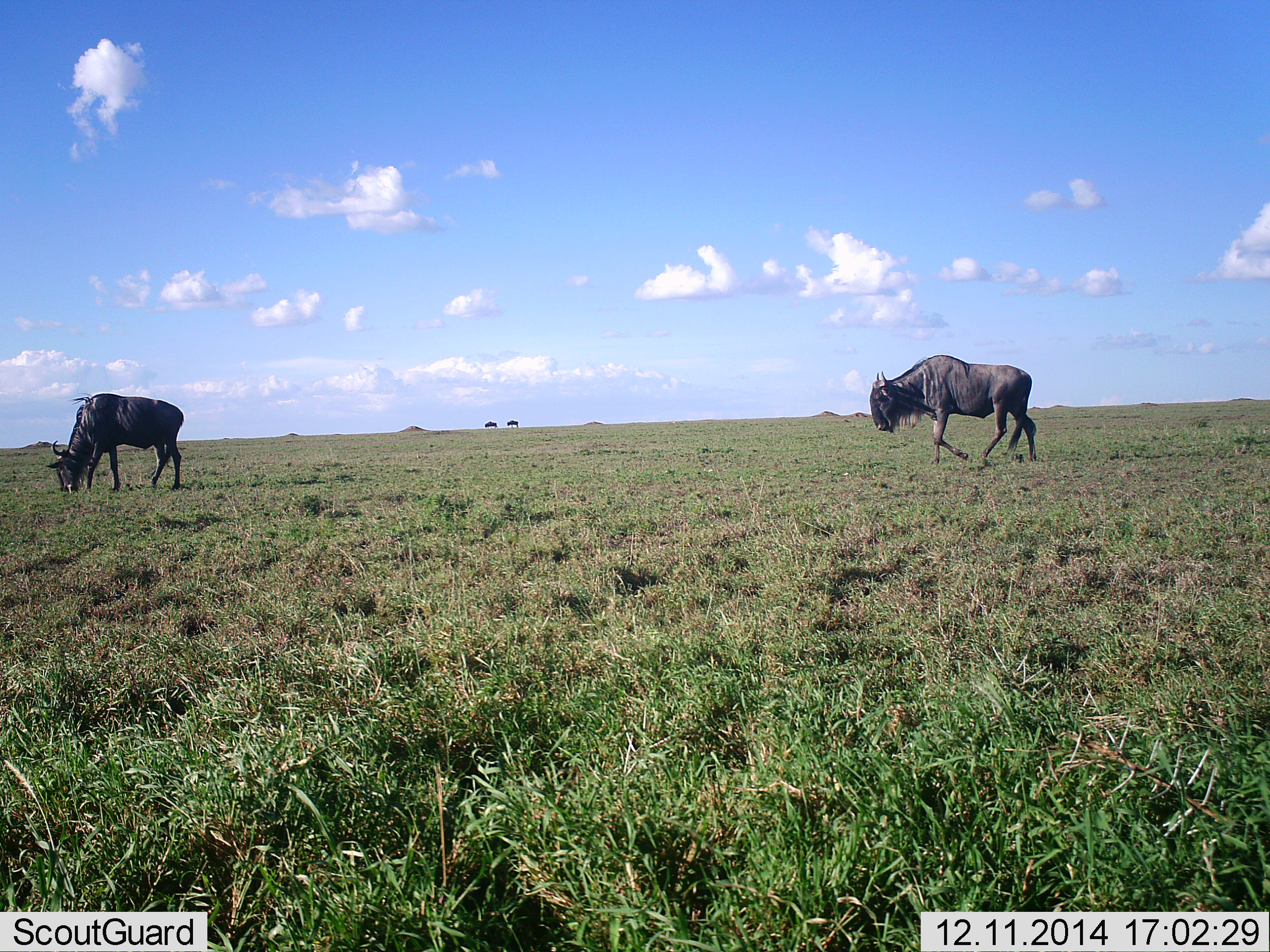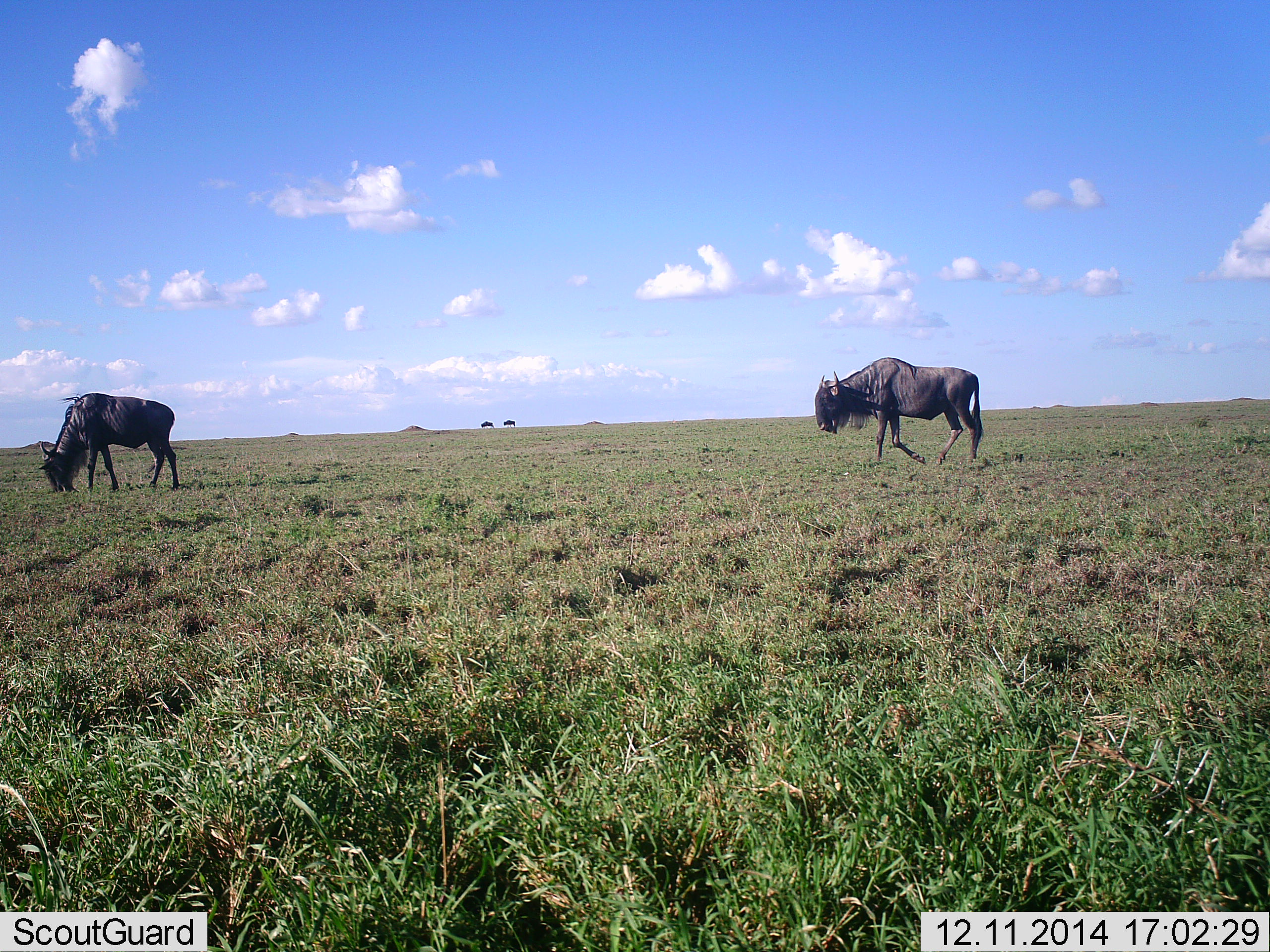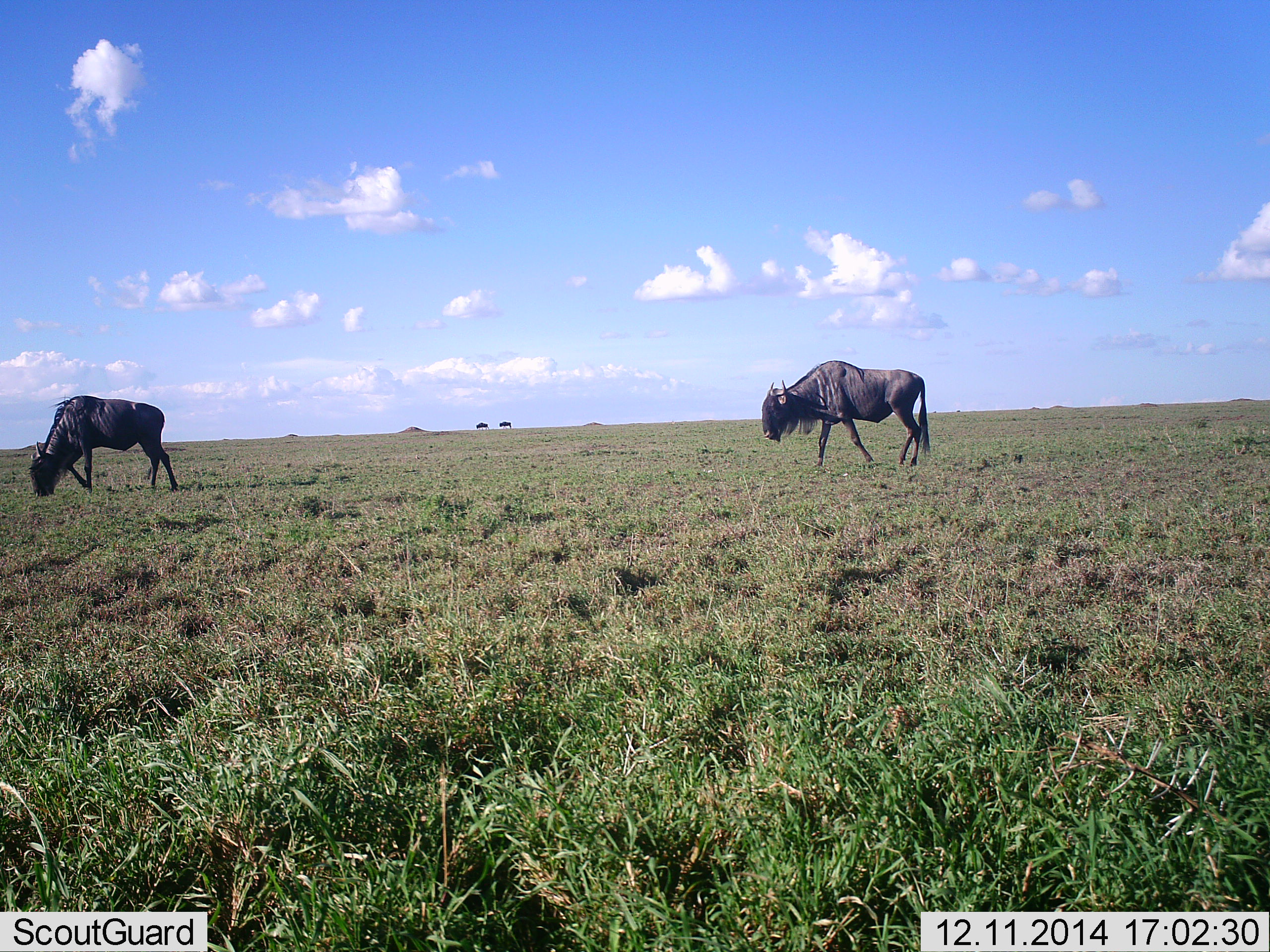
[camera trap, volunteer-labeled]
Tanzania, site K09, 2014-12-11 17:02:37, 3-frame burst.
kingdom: Animalia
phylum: Chordata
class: Mammalia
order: Artiodactyla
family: Bovidae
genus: Connochaetes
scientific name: Connochaetes taurinus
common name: blue wildebeest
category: wildebeest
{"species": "wildebeest (blue wildebeest) (Connochaetes taurinus)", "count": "4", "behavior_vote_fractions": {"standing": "20%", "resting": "0%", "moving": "90%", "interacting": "0%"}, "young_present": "0%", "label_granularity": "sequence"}